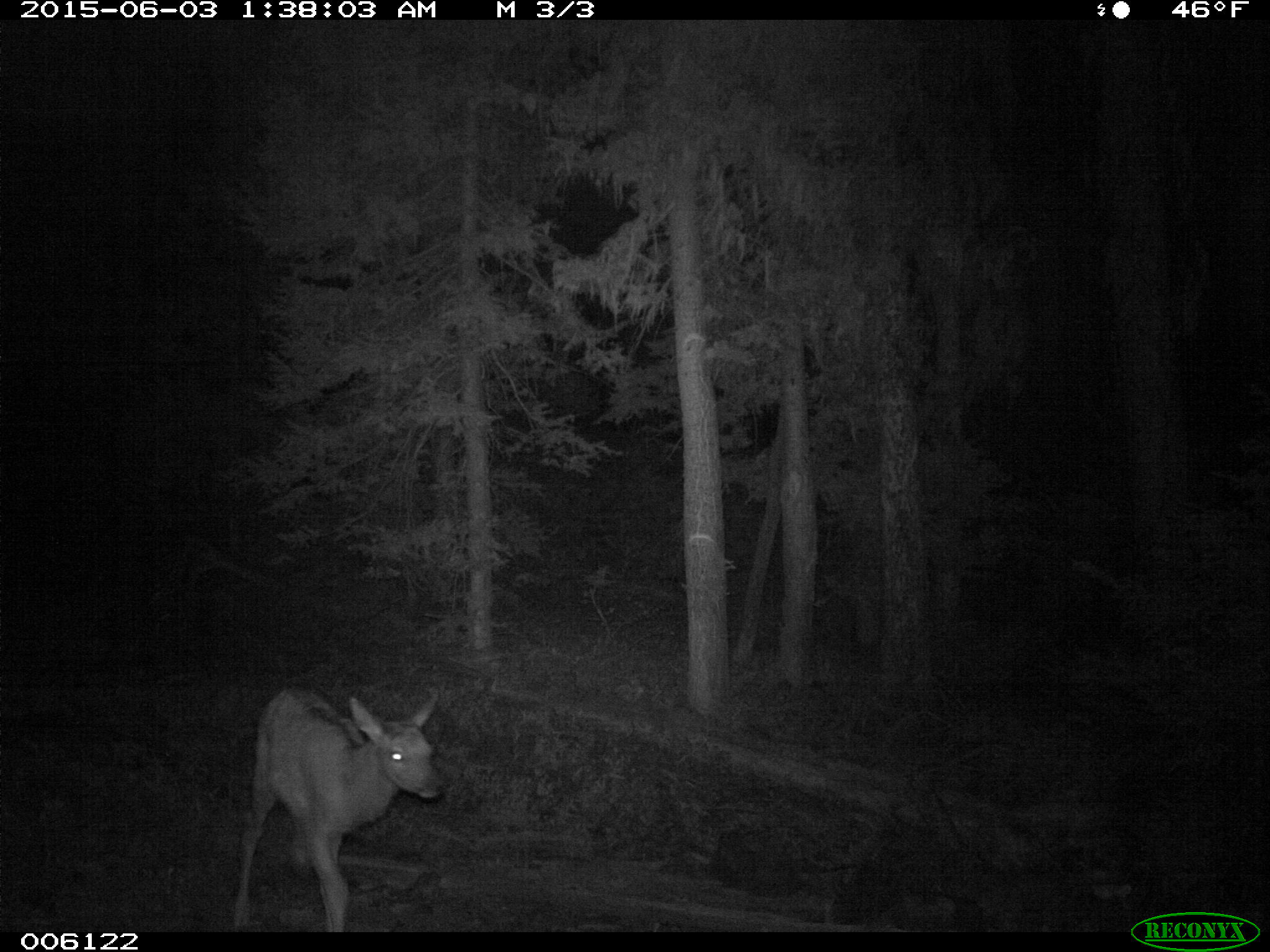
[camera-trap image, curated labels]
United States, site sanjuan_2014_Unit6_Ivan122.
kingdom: Animalia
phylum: Chordata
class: Mammalia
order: Artiodactyla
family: Cervidae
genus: Cervus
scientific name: Cervus elaphus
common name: red deer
Cervus elaphus (red deer).